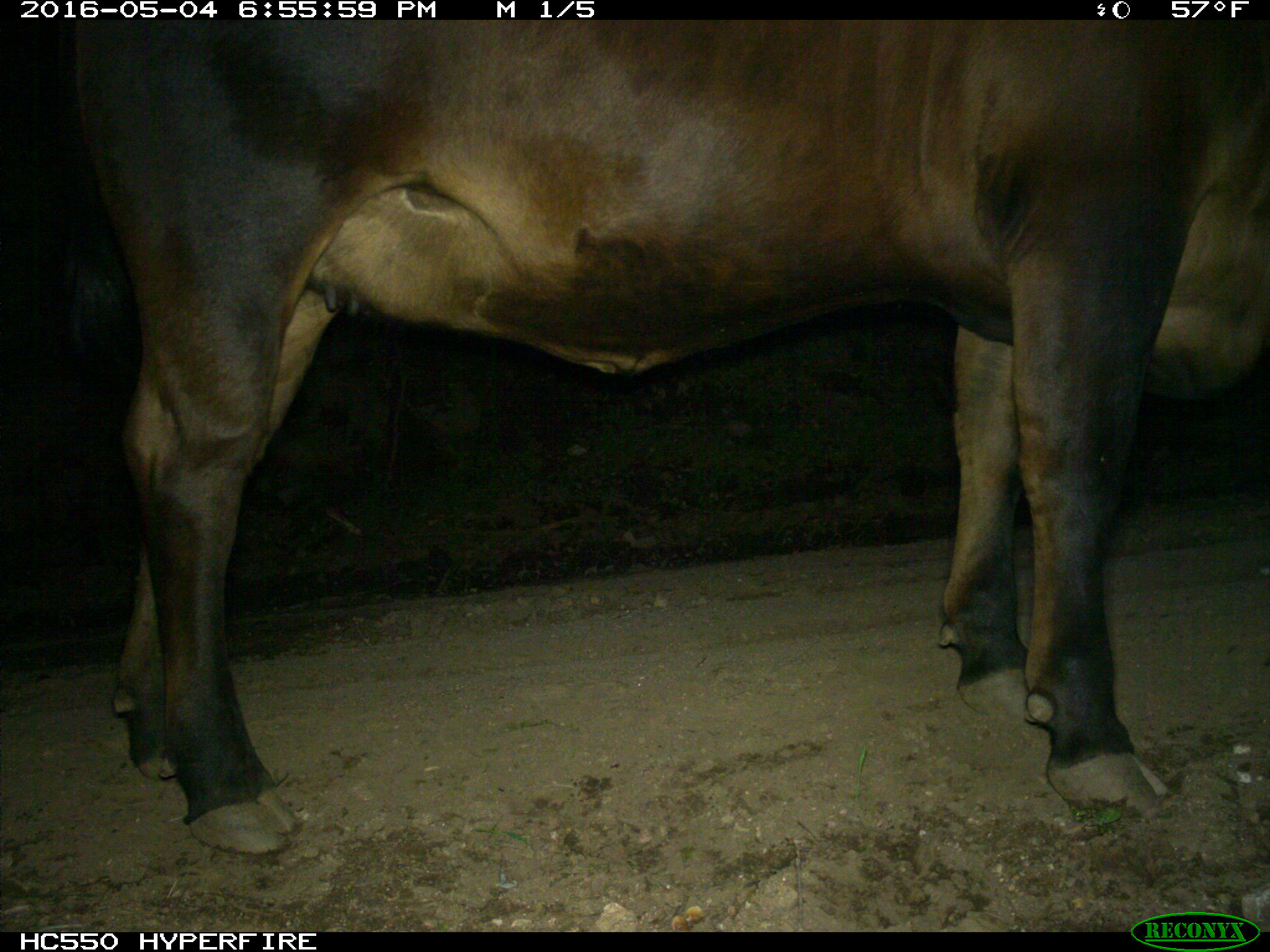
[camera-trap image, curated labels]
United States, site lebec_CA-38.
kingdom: Animalia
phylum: Chordata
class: Mammalia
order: Artiodactyla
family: Bovidae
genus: Bos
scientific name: Bos taurus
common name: domestic cow